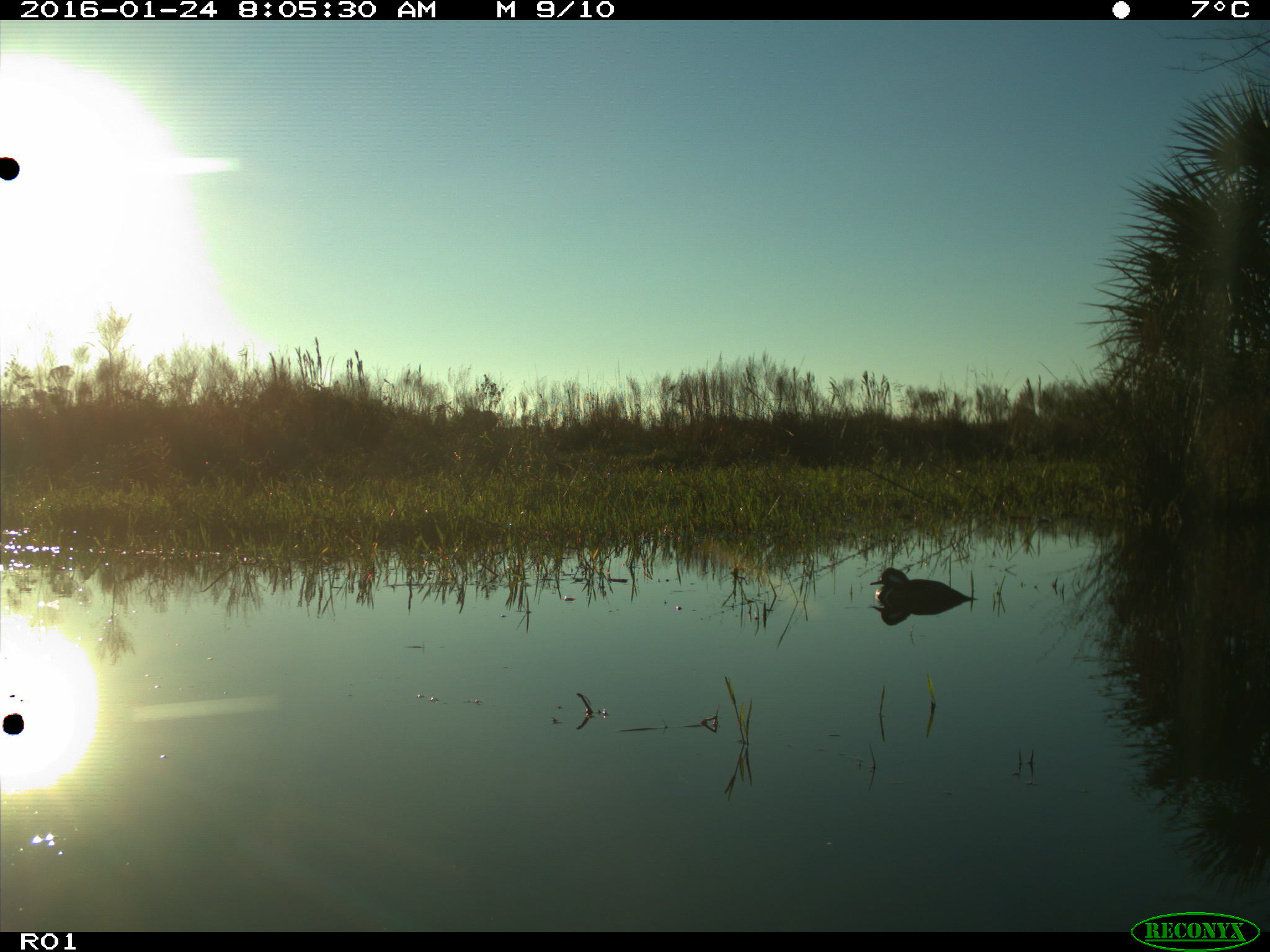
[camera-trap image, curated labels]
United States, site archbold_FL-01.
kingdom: Animalia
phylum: Chordata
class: Aves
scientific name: Aves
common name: birds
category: unidentified bird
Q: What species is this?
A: Unidentified bird (birds) (Aves).